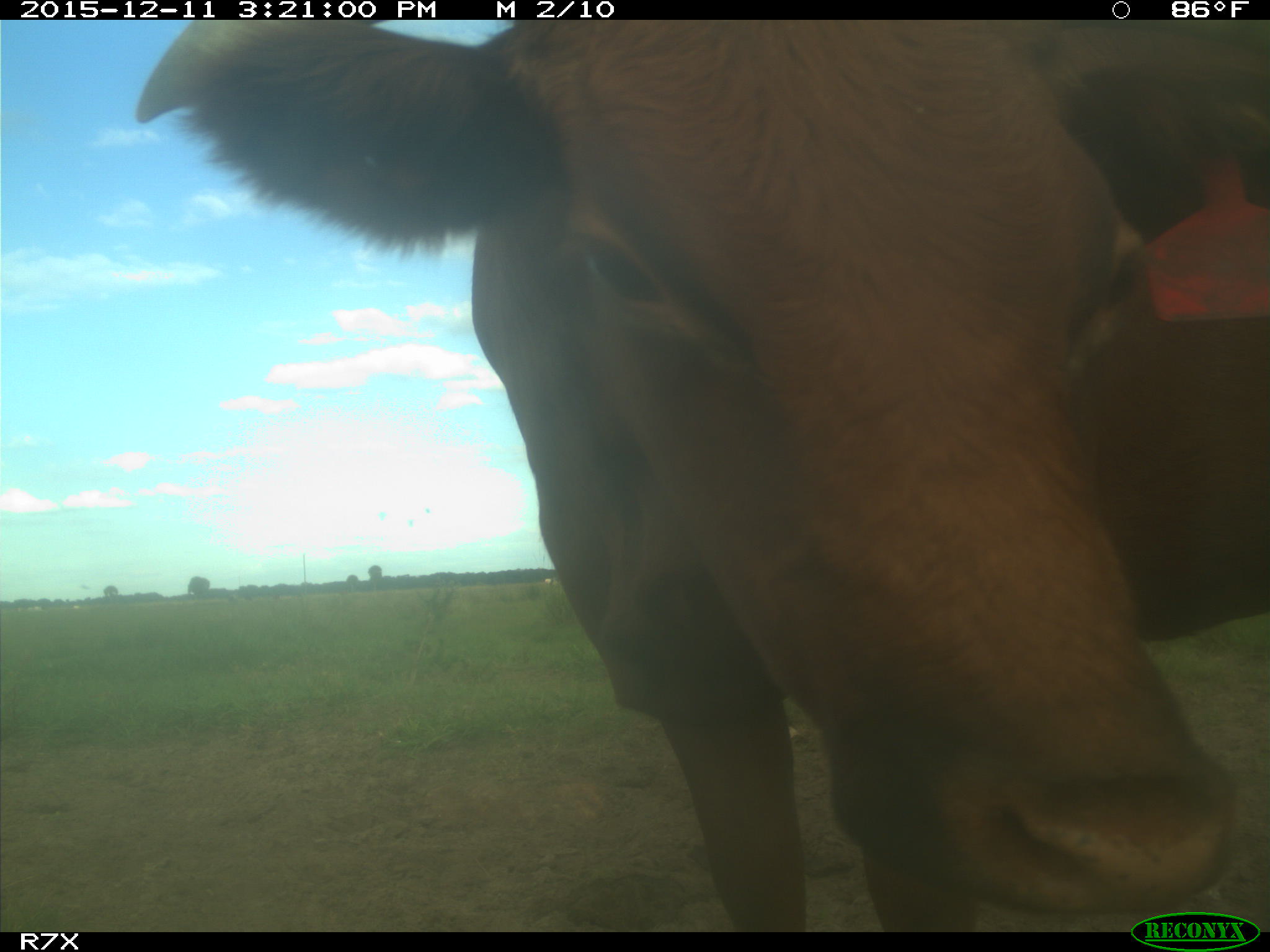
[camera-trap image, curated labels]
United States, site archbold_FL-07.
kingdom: Animalia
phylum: Chordata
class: Mammalia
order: Artiodactyla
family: Bovidae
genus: Bos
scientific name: Bos taurus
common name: domestic cow